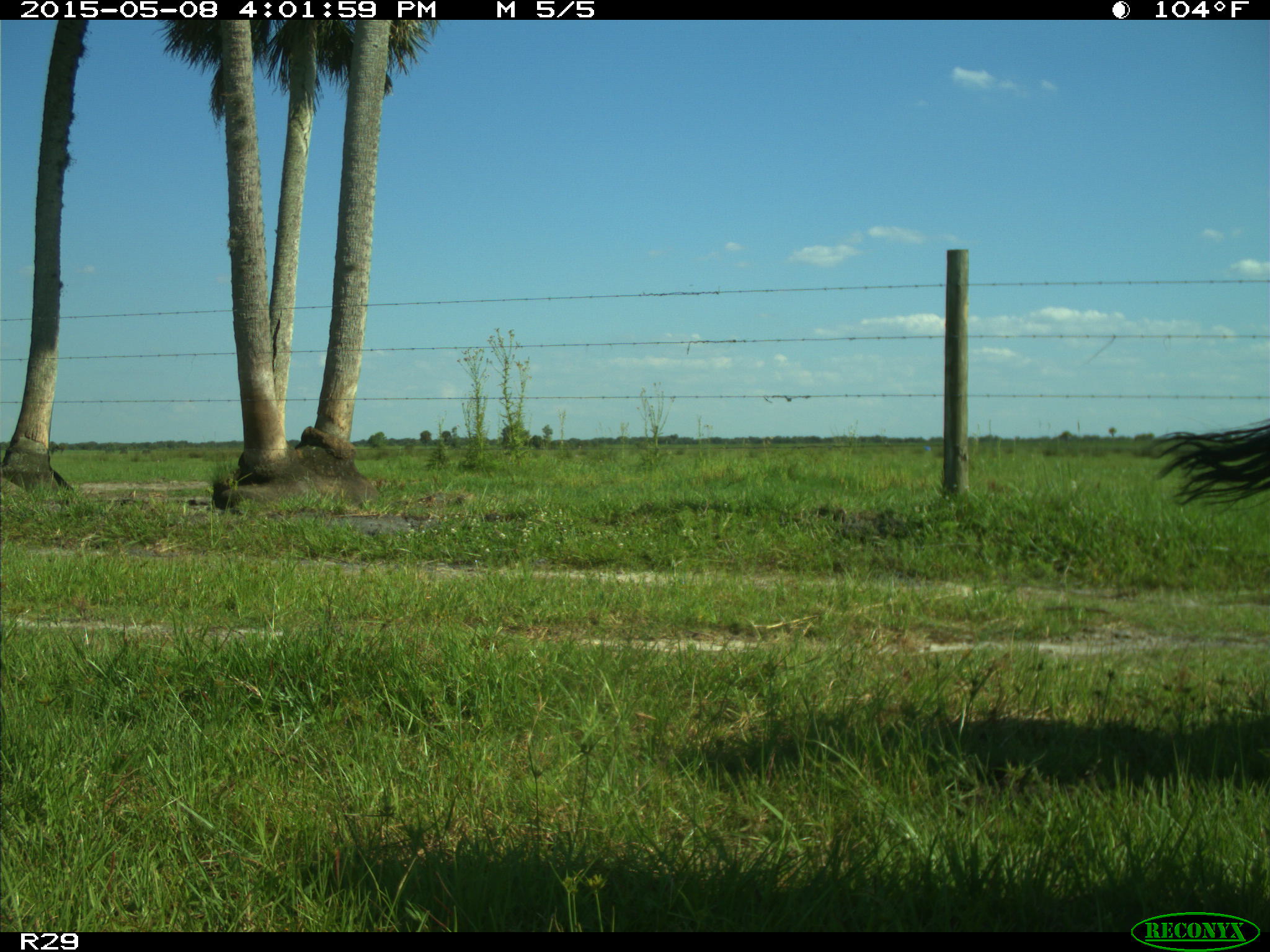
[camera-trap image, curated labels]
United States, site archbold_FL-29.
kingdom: Animalia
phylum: Chordata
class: Mammalia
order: Artiodactyla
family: Bovidae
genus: Bos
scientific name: Bos taurus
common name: domestic cow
Bos taurus (domestic cow).